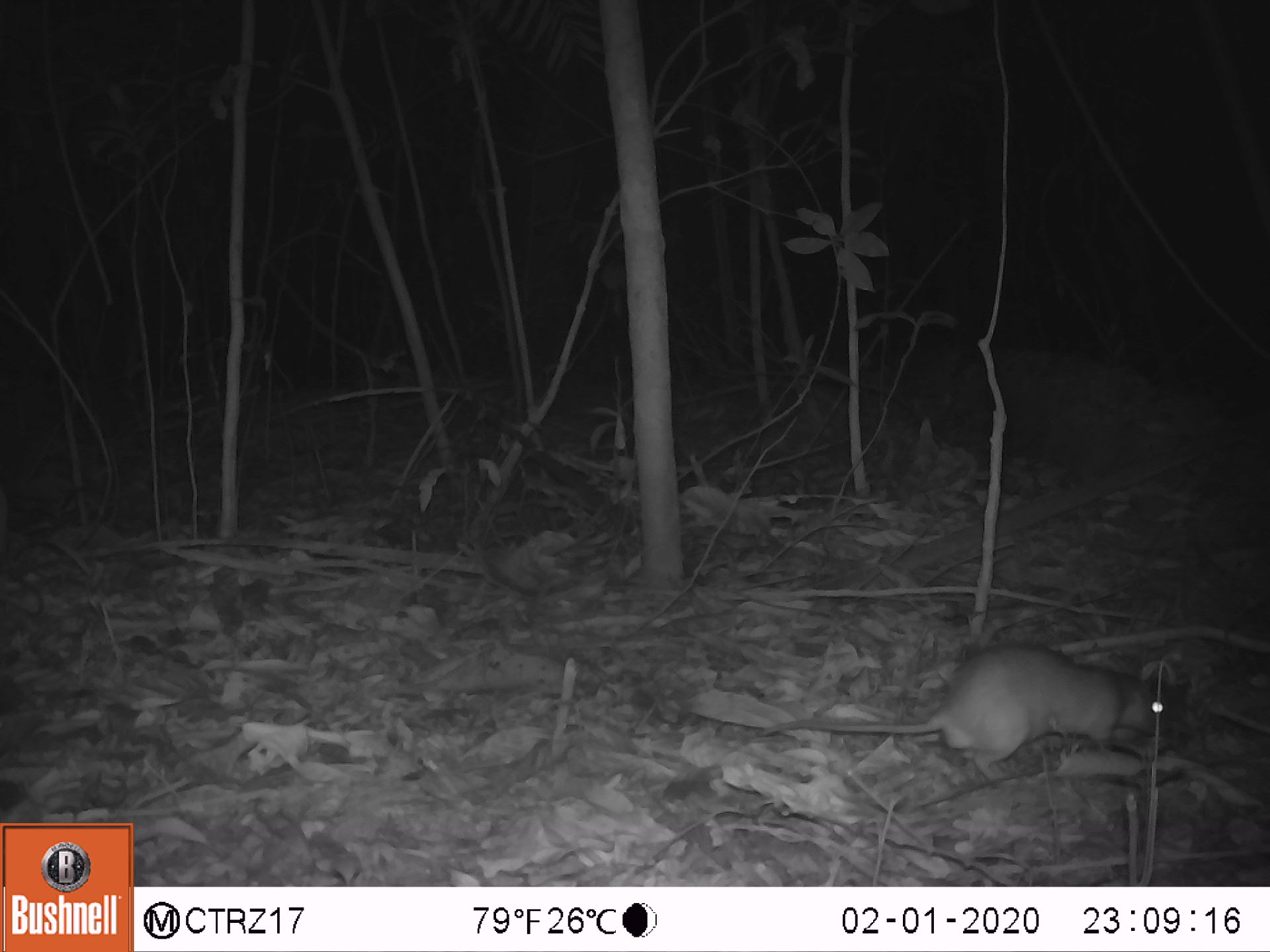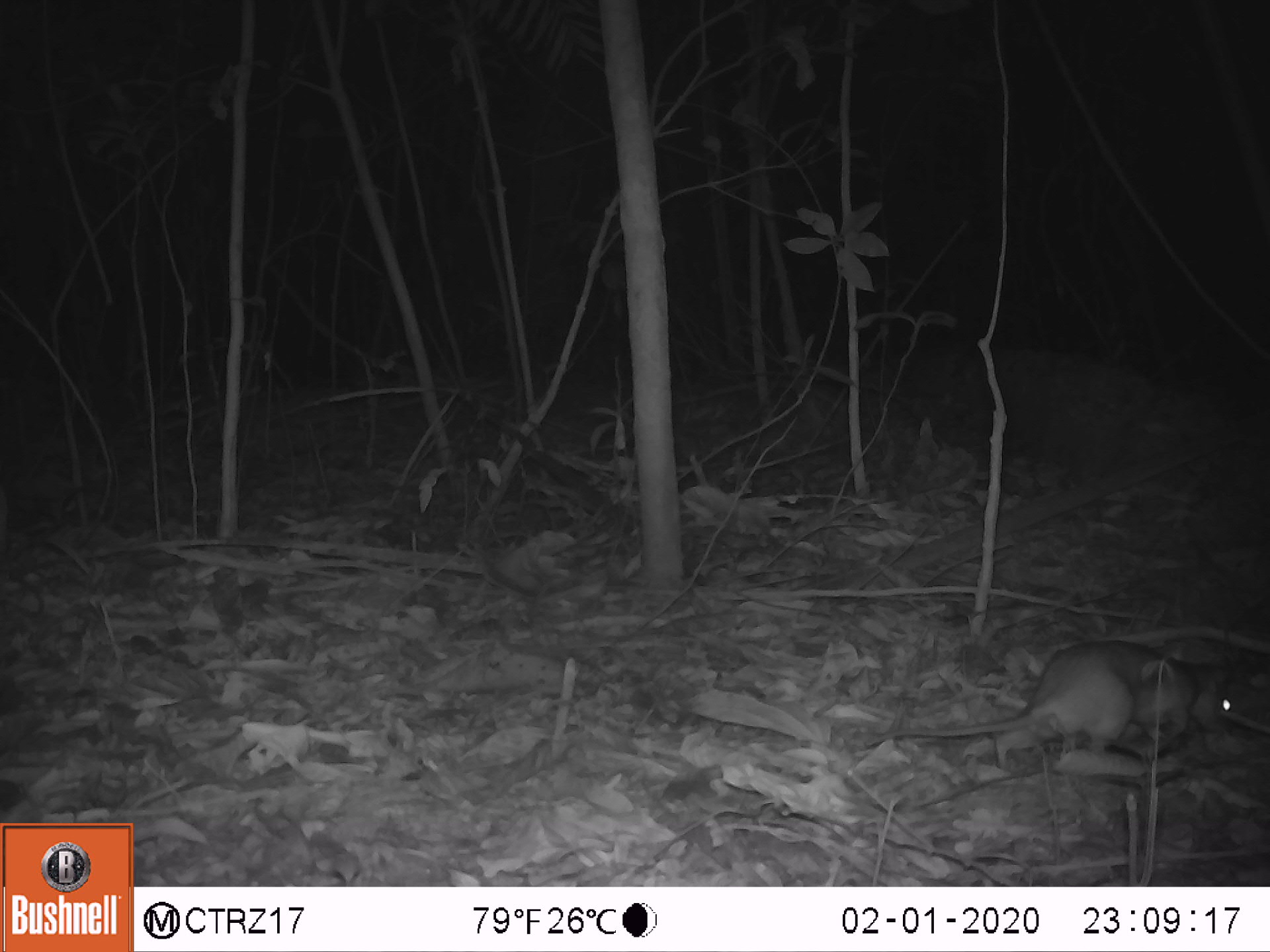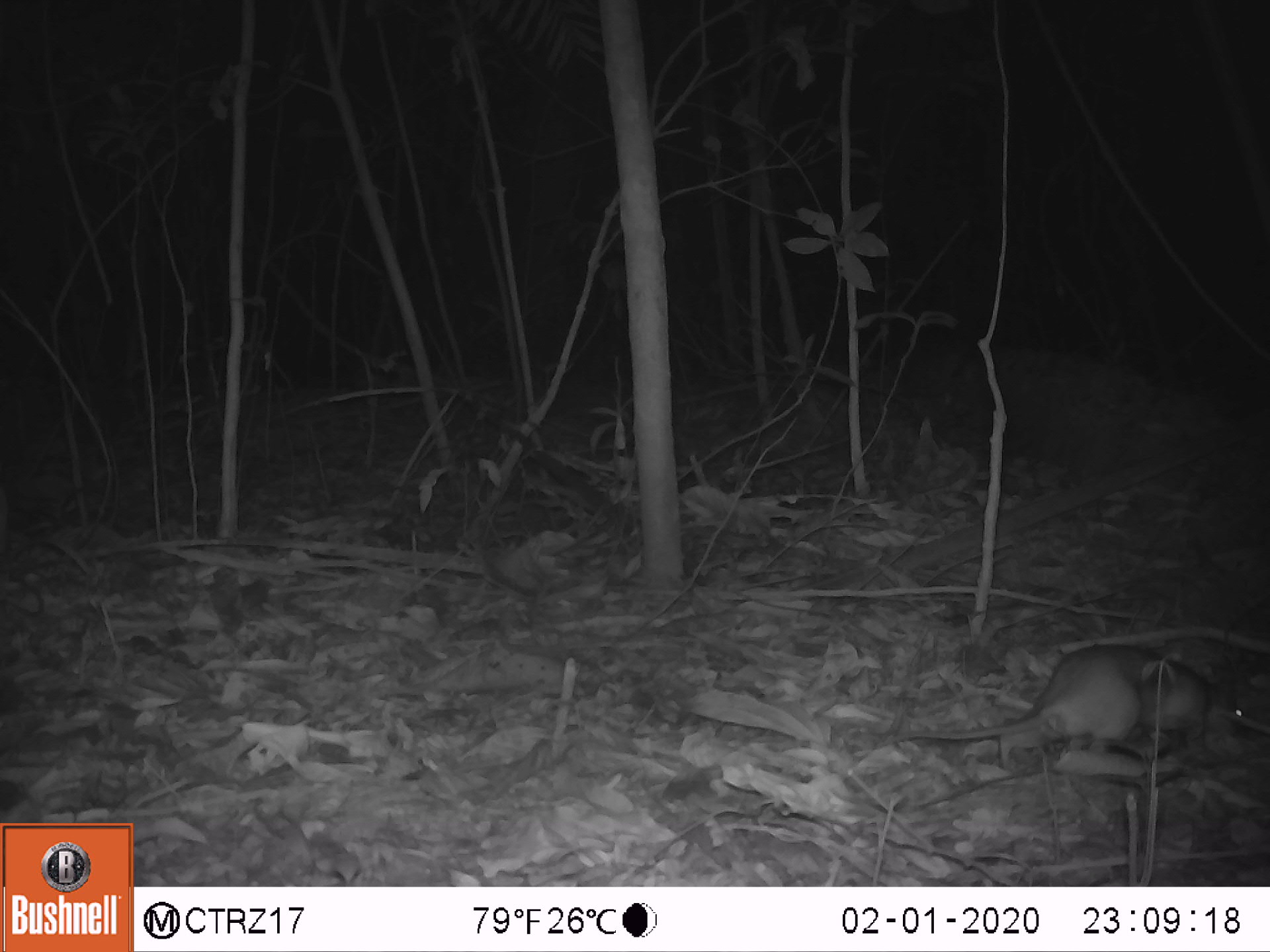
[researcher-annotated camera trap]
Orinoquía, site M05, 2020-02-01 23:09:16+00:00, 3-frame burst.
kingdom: Animalia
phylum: Chordata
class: Mammalia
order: Rodentia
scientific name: Rodentia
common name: rodent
Rodent (Rodentia).